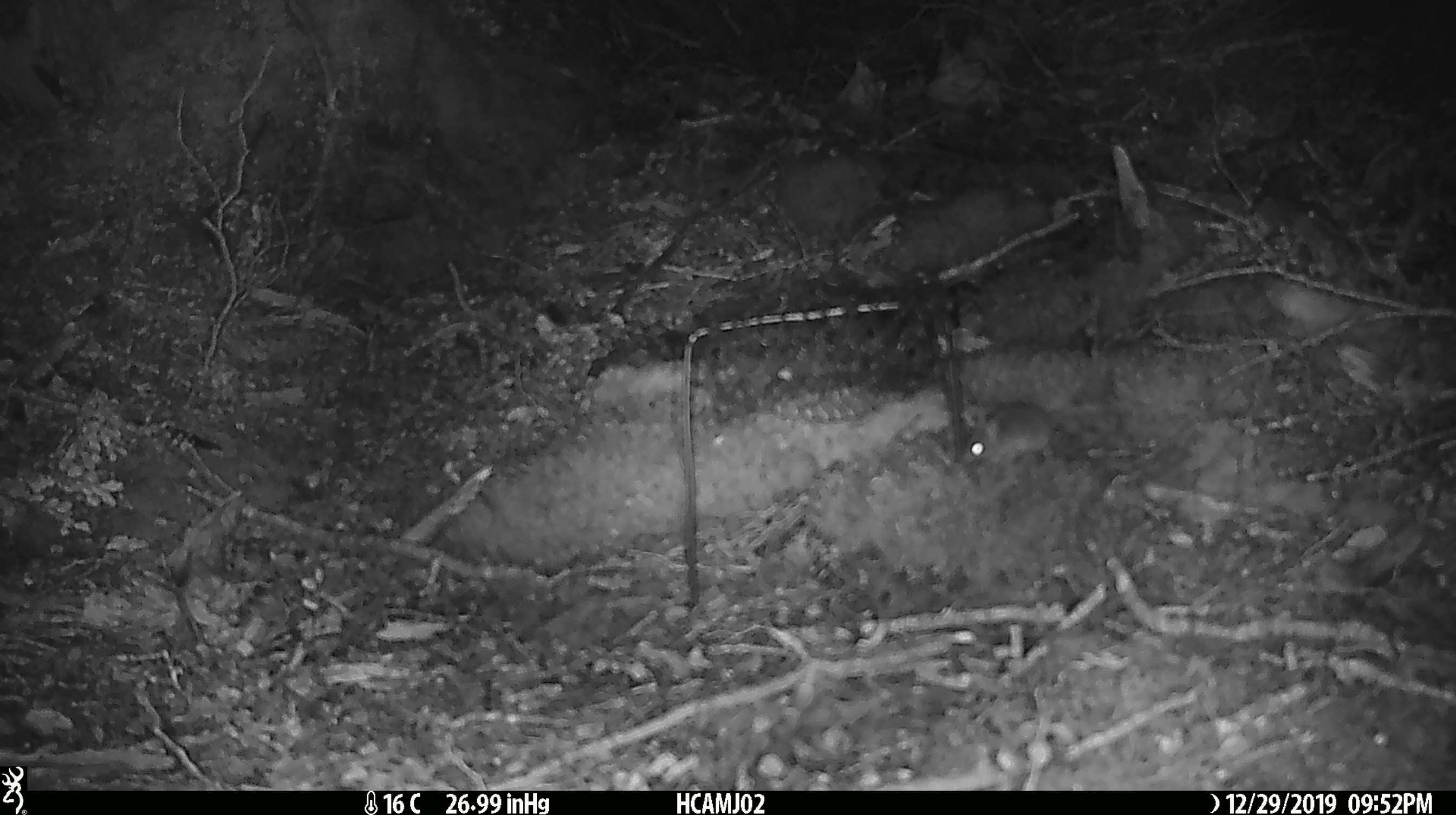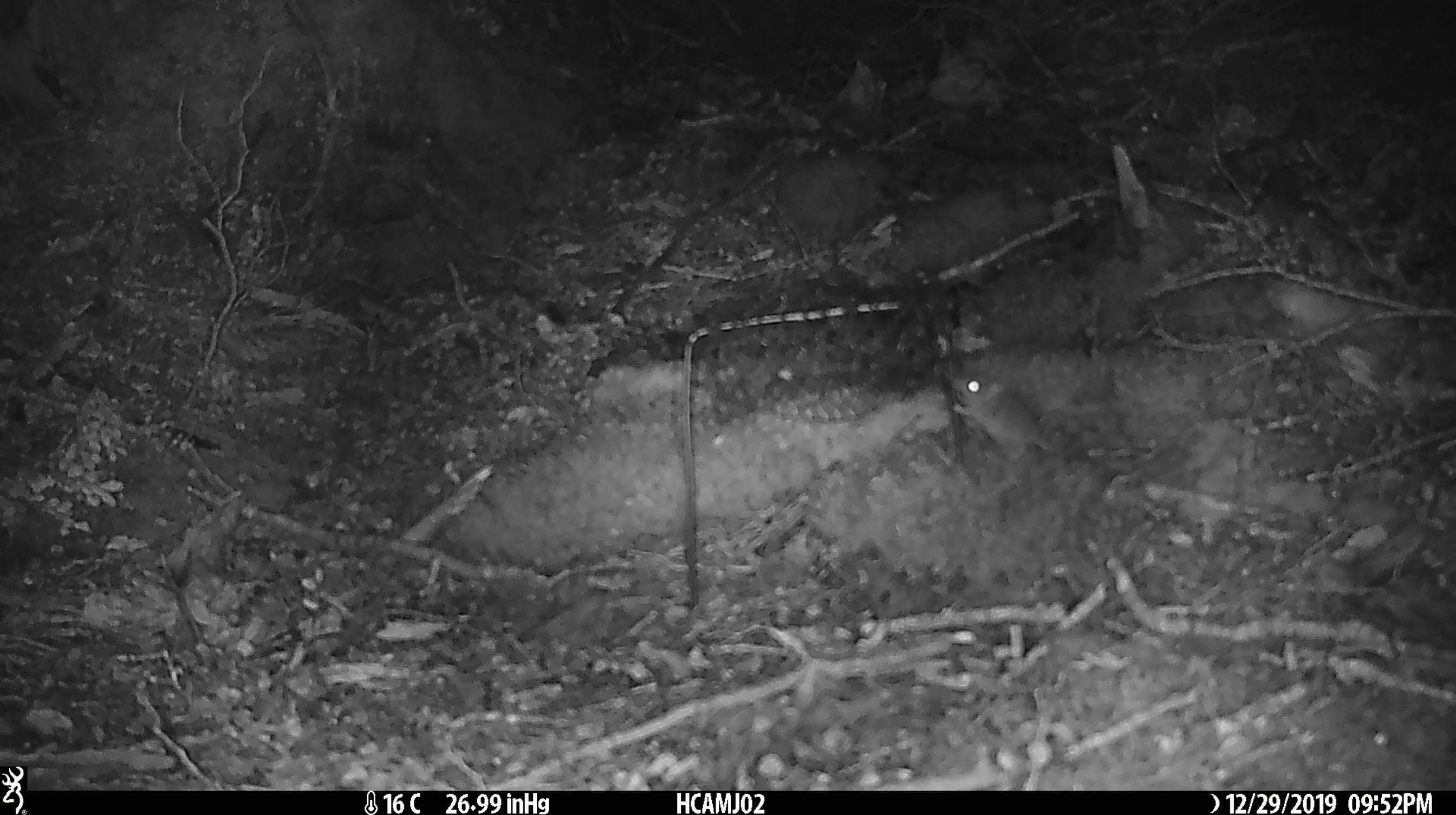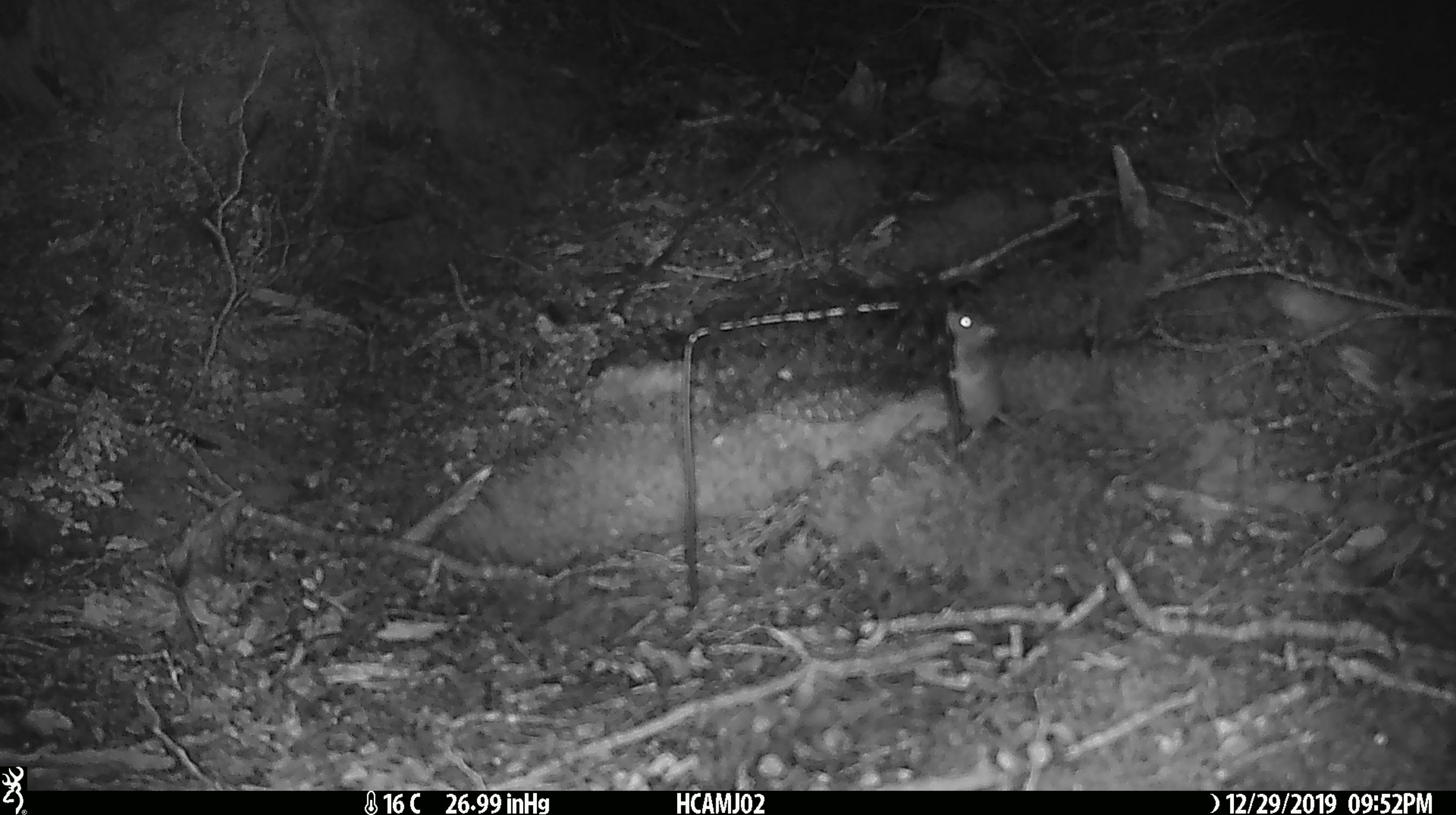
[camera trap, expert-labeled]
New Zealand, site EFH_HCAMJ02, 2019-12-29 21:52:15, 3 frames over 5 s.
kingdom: Animalia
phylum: Chordata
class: Mammalia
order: Rodentia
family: Muridae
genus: Mus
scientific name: Mus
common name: mouse